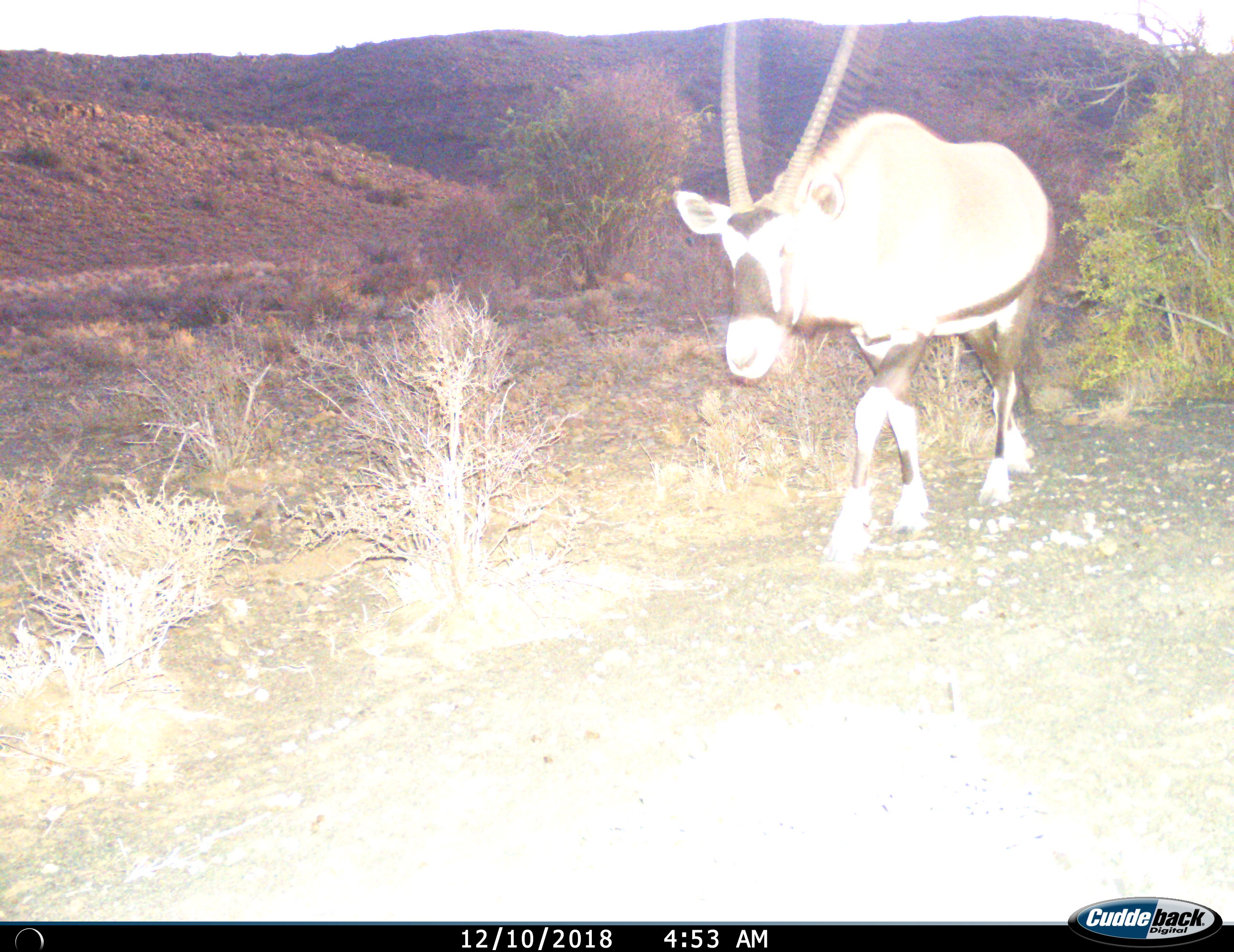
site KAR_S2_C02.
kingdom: Animalia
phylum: Chordata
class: Mammalia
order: Artiodactyla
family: Bovidae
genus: Oryx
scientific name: Oryx gazella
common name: gemsbok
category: oryx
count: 1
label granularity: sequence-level